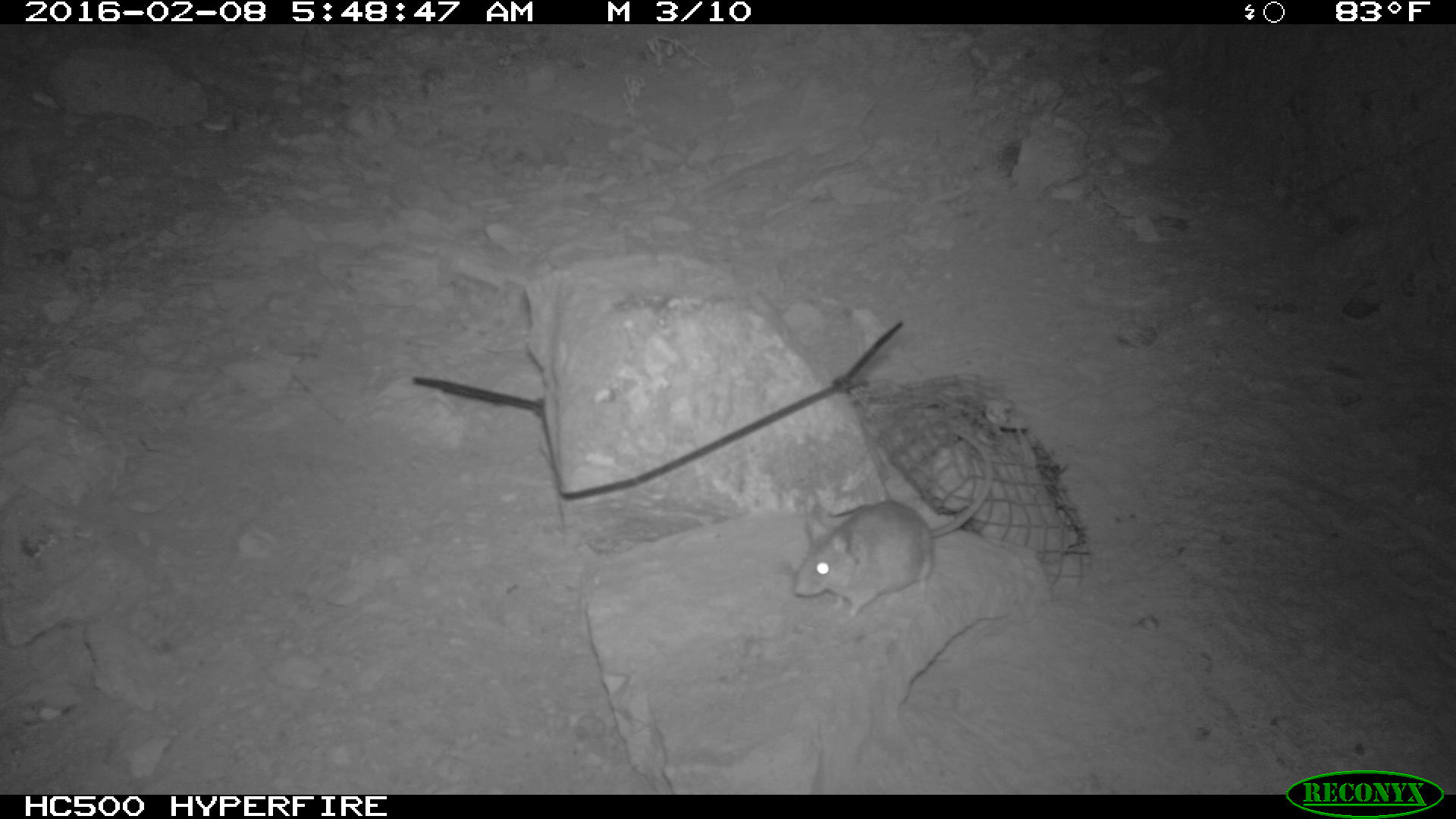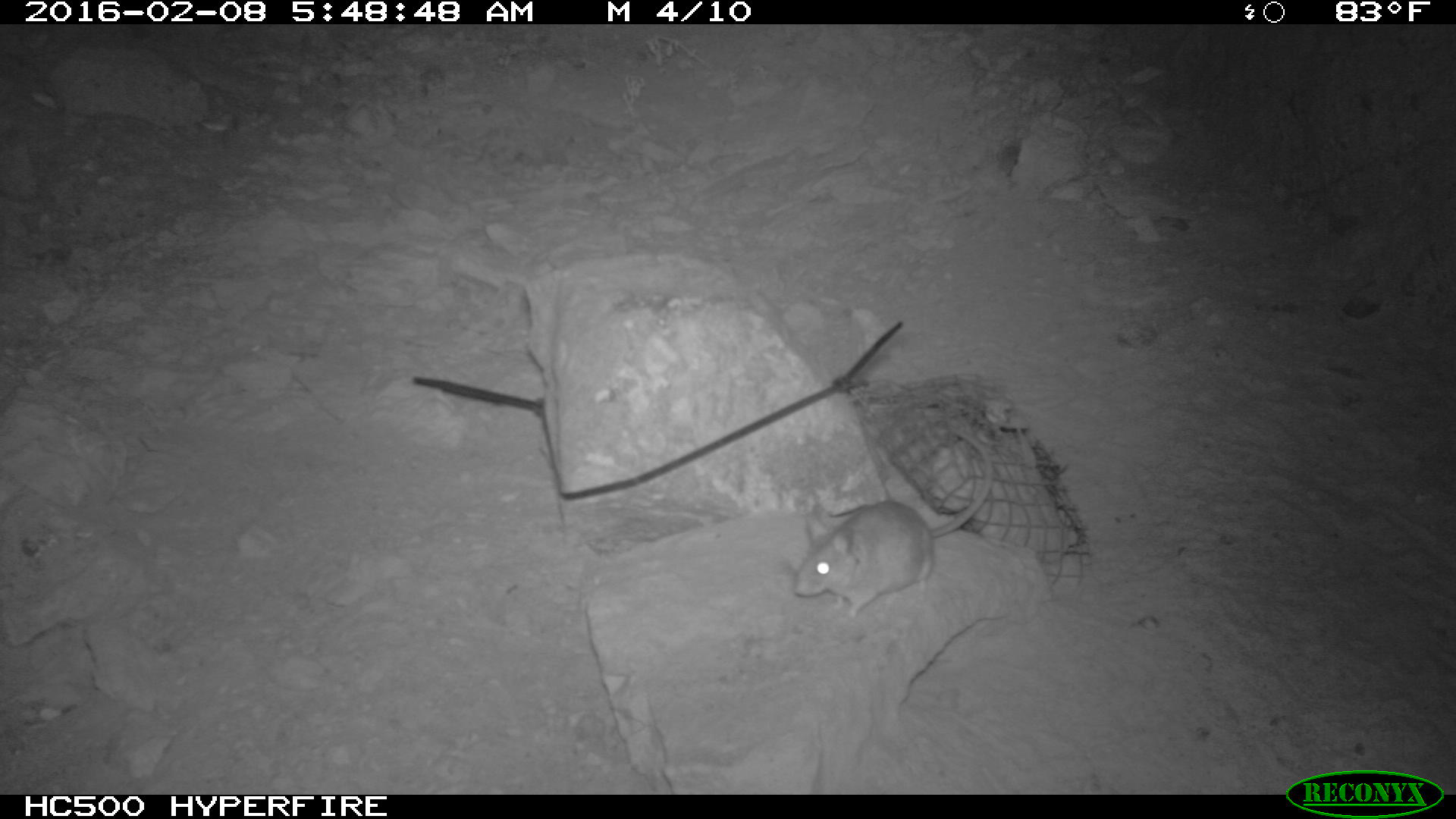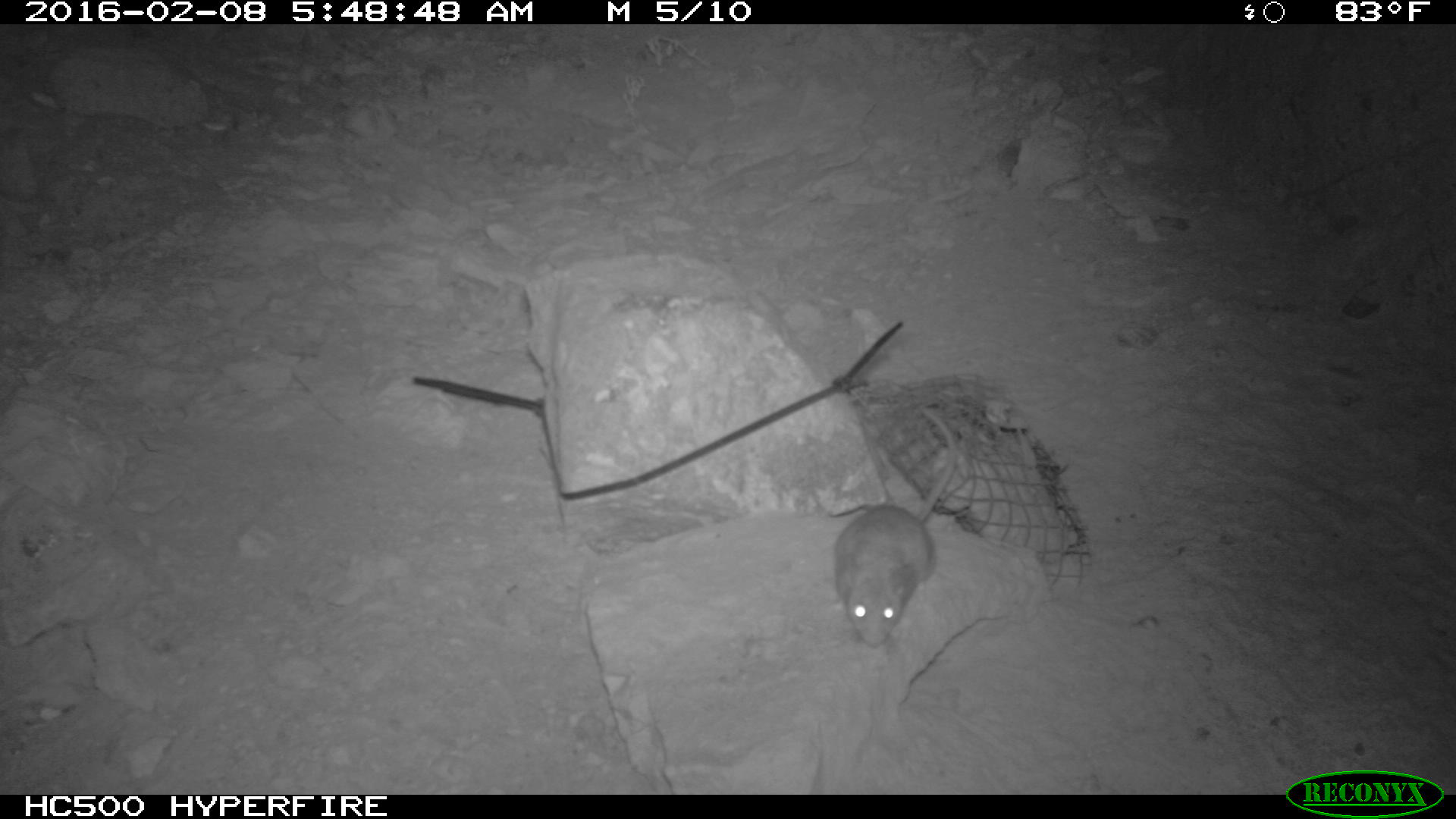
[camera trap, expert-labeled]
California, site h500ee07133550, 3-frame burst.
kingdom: Animalia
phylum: Chordata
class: Mammalia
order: Rodentia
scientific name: Rodentia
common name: rodent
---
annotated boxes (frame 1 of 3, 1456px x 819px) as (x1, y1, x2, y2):
rodent: (791, 429, 993, 617)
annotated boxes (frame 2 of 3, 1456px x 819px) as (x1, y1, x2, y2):
rodent: (792, 424, 993, 620)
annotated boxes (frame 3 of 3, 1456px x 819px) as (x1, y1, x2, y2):
rodent: (829, 411, 959, 646)